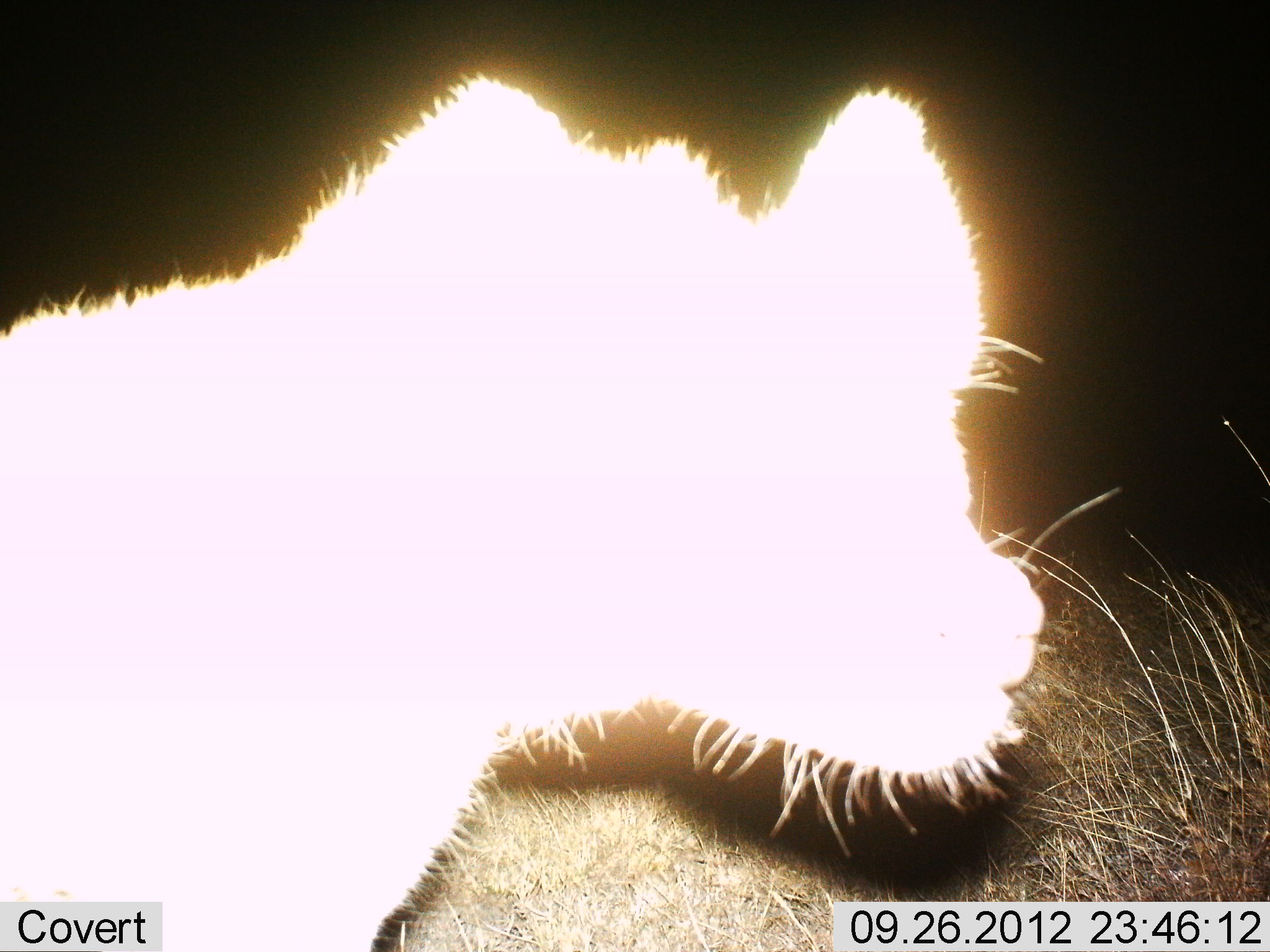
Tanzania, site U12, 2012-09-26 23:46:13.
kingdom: Animalia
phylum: Chordata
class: Mammalia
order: Carnivora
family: Hyaenidae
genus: Crocuta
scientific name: Crocuta crocuta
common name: spotted hyena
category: hyenaspotted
Hyenaspotted (spotted hyena) (Crocuta crocuta), count 1. Behavior (volunteer vote fractions): standing 100%, resting 0%, moving 0%, interacting 0%. Young present (vote fraction): 0%. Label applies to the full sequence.